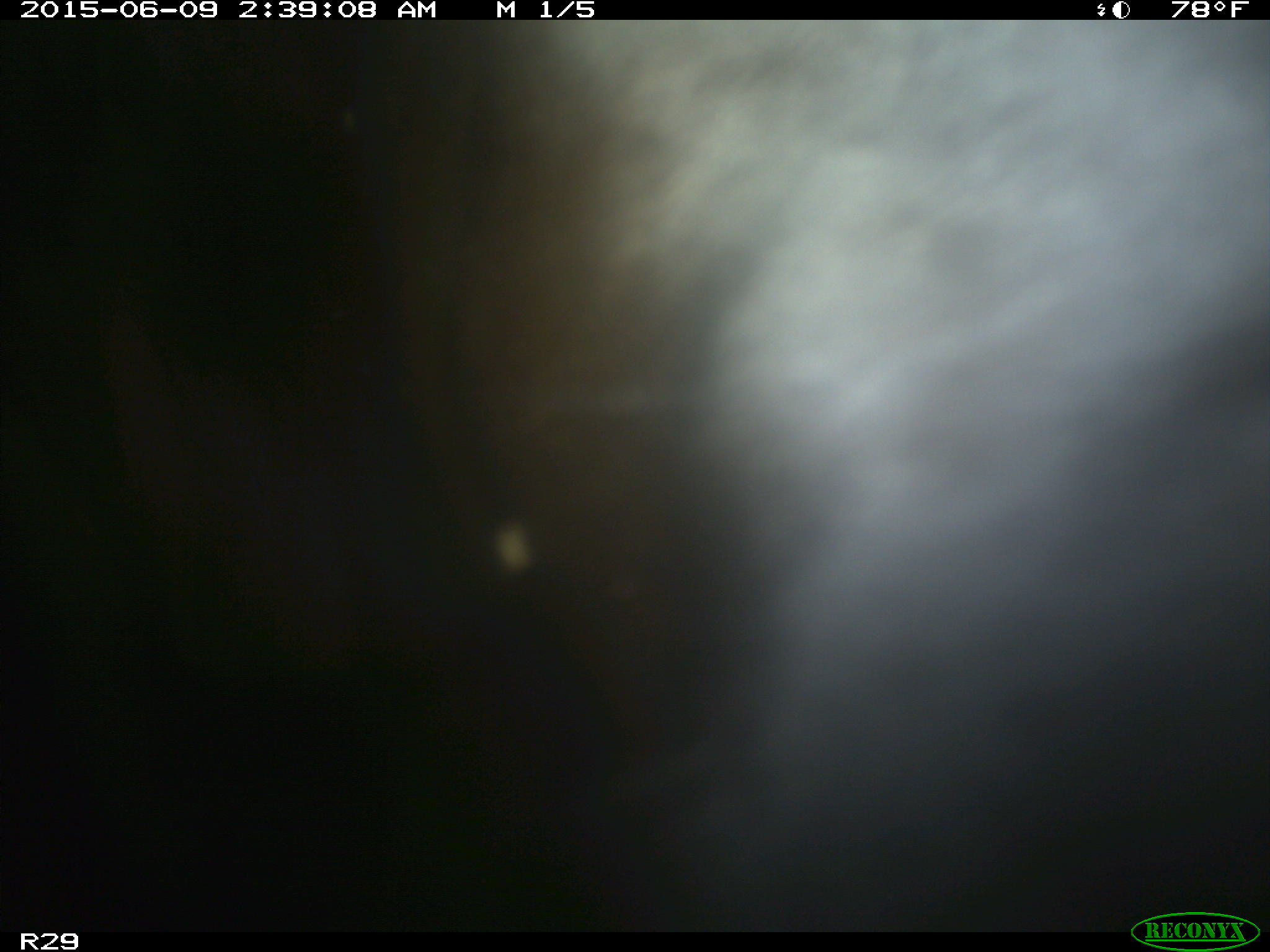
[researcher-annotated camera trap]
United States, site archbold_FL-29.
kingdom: Animalia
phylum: Chordata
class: Mammalia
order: Artiodactyla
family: Bovidae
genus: Bos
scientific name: Bos taurus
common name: domestic cow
Bos taurus (domestic cow).